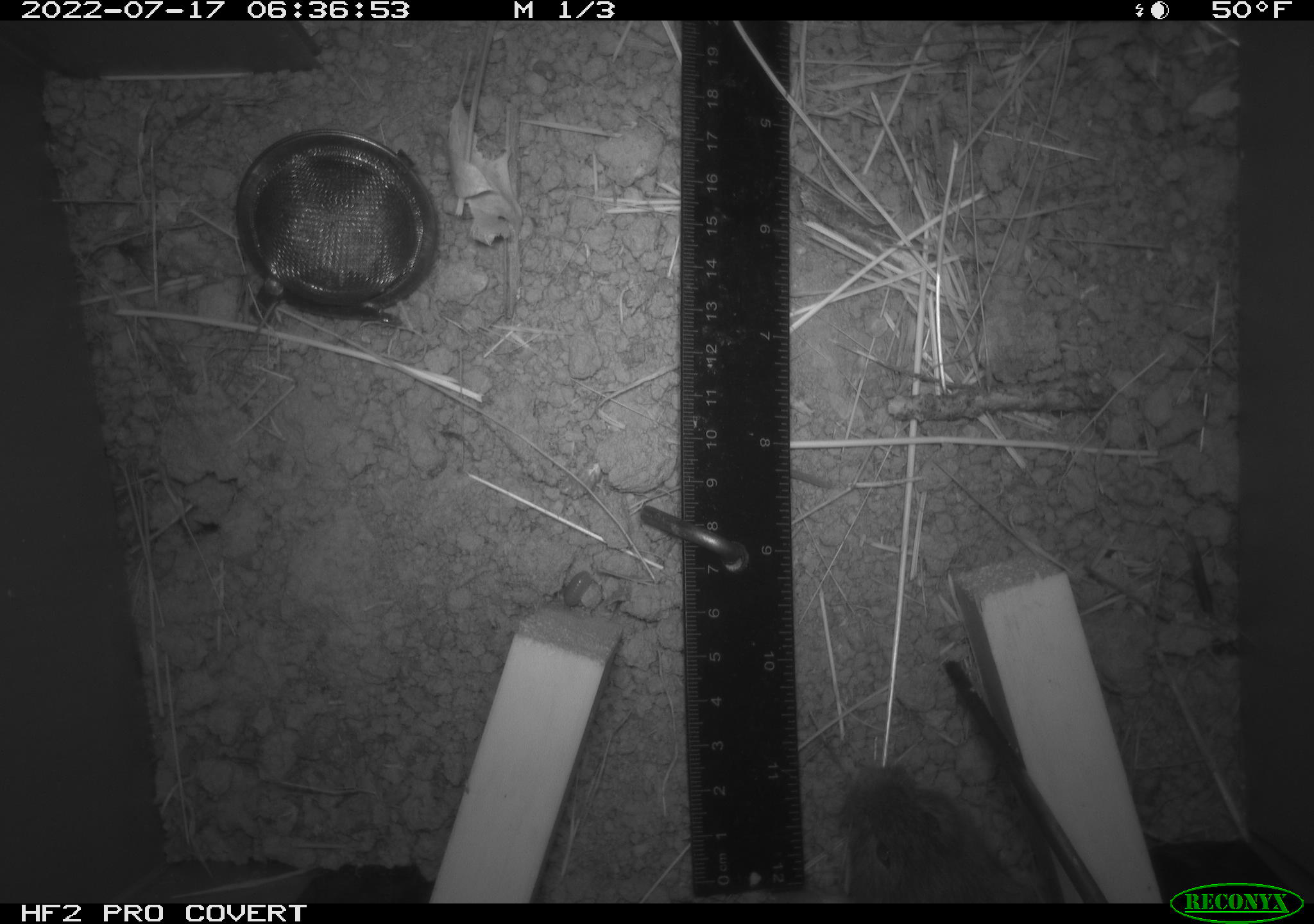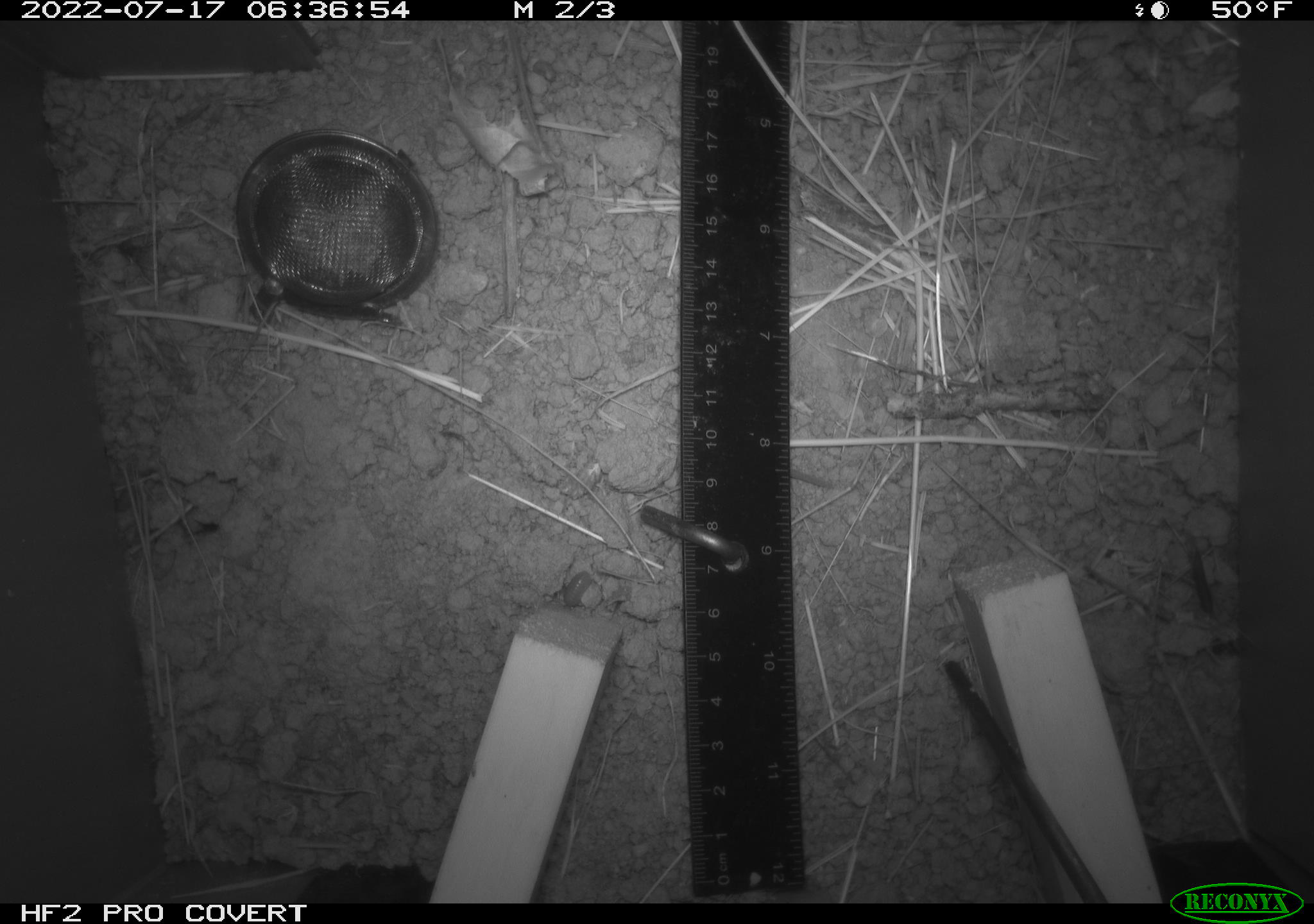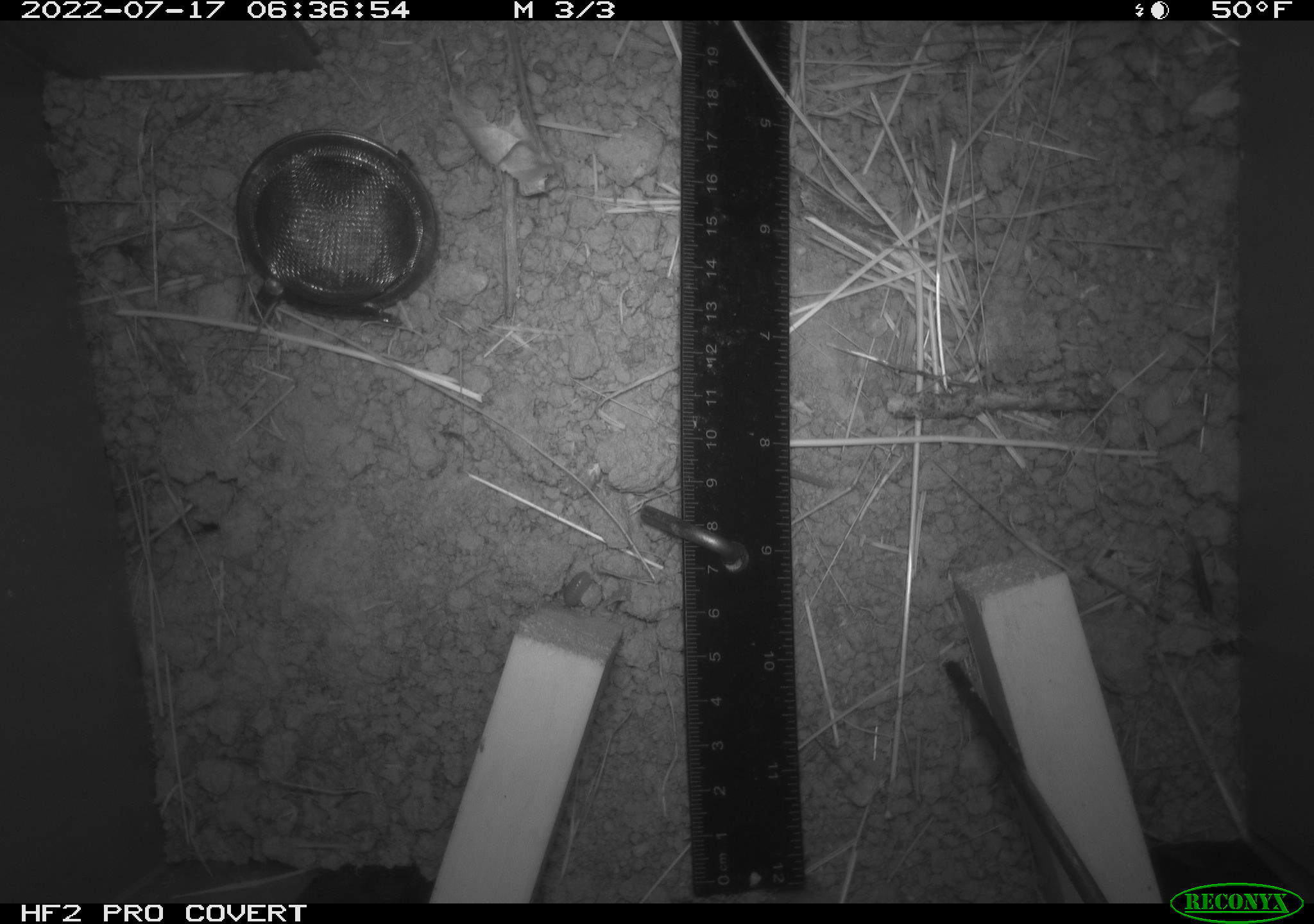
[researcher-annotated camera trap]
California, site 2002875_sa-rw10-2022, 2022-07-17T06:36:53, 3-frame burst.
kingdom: Animalia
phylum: Chordata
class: Mammalia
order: Rodentia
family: Cricetidae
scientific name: Arvicolinae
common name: voles, lemmings, and muskrats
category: arvicolinae subfamily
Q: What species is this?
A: Arvicolinae subfamily (voles, lemmings, and muskrats) (Arvicolinae).